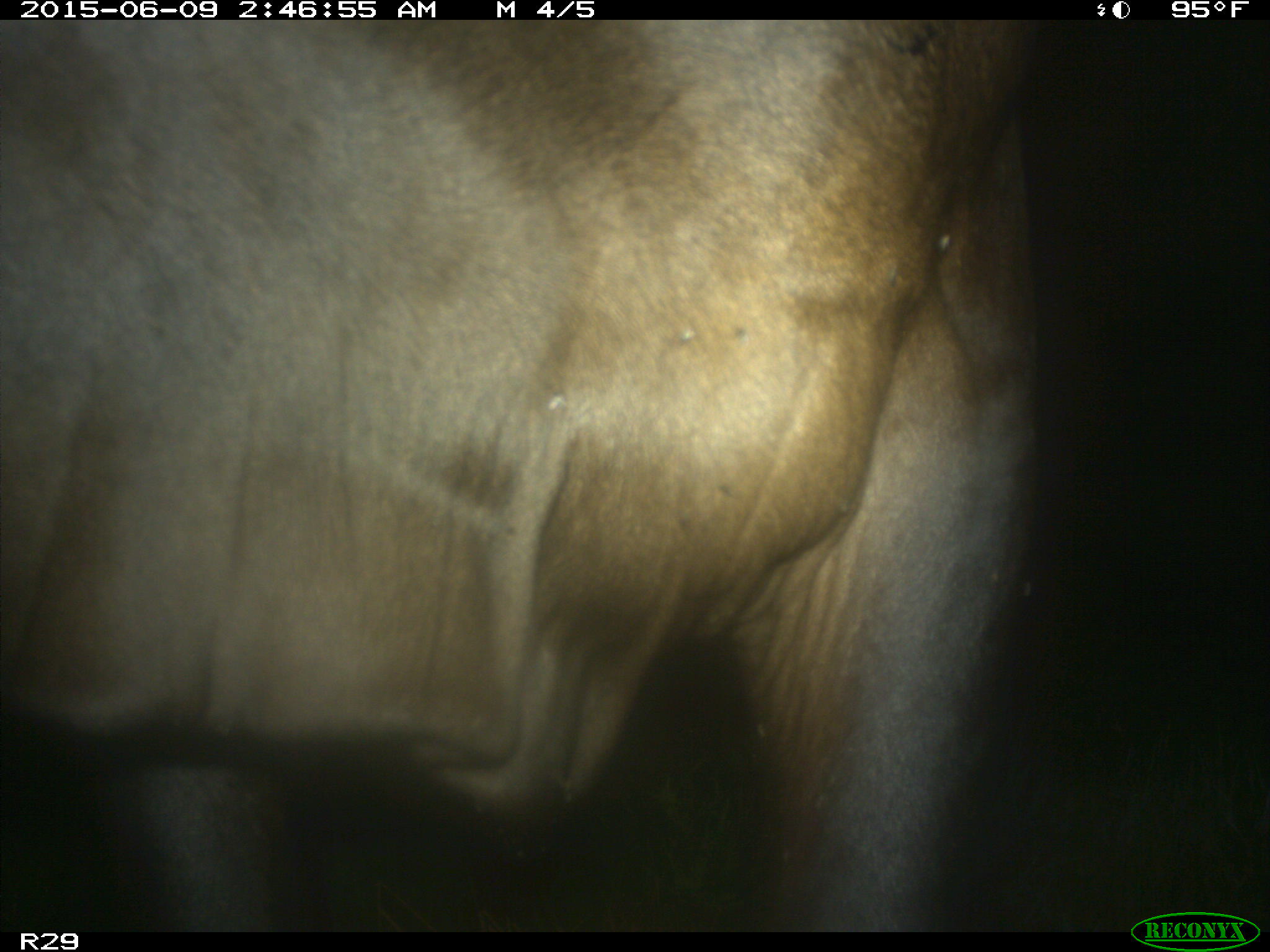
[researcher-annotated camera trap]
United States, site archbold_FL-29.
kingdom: Animalia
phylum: Chordata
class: Mammalia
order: Artiodactyla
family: Bovidae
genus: Bos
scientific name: Bos taurus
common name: domestic cow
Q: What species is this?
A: Bos taurus (domestic cow).